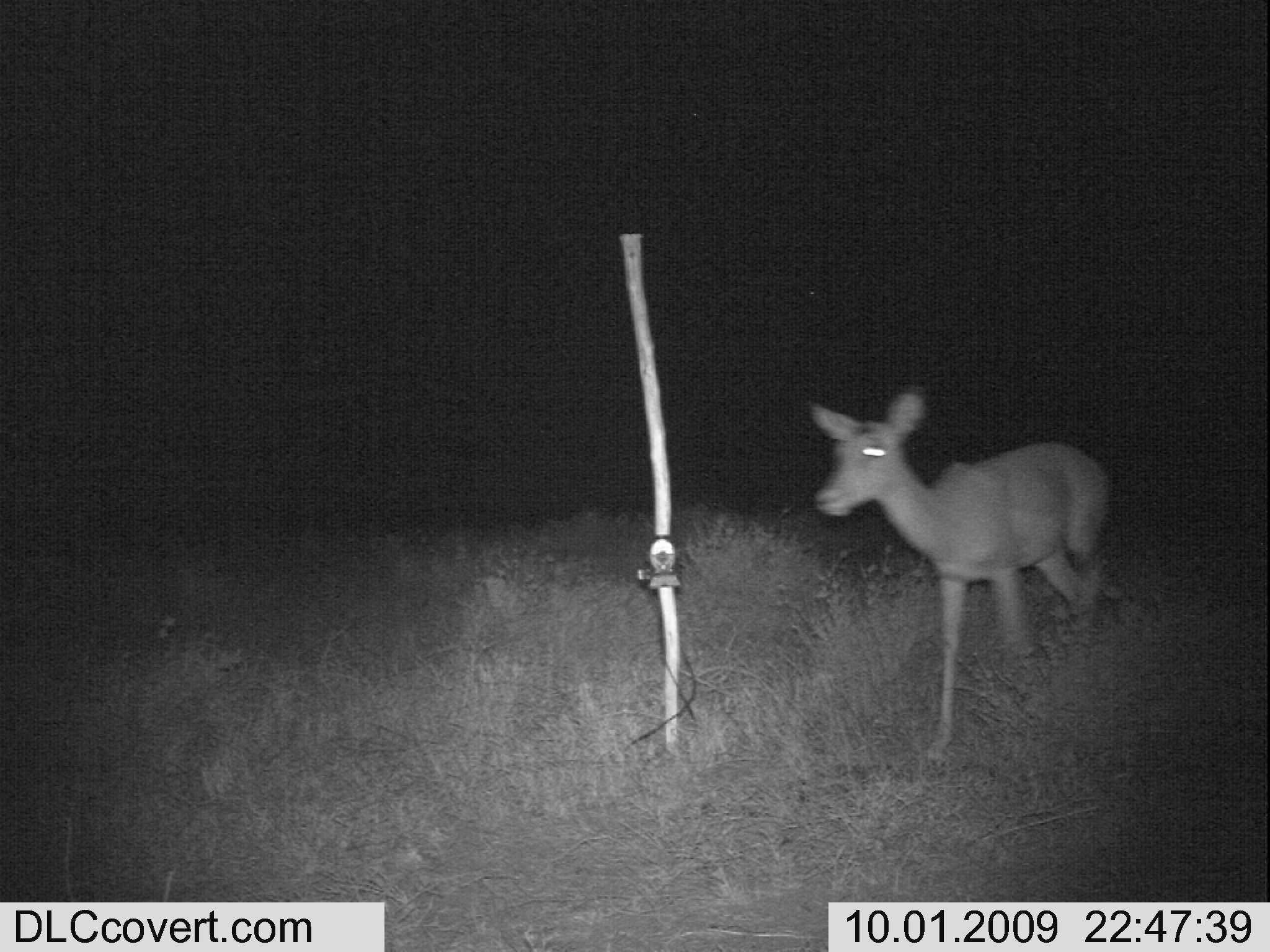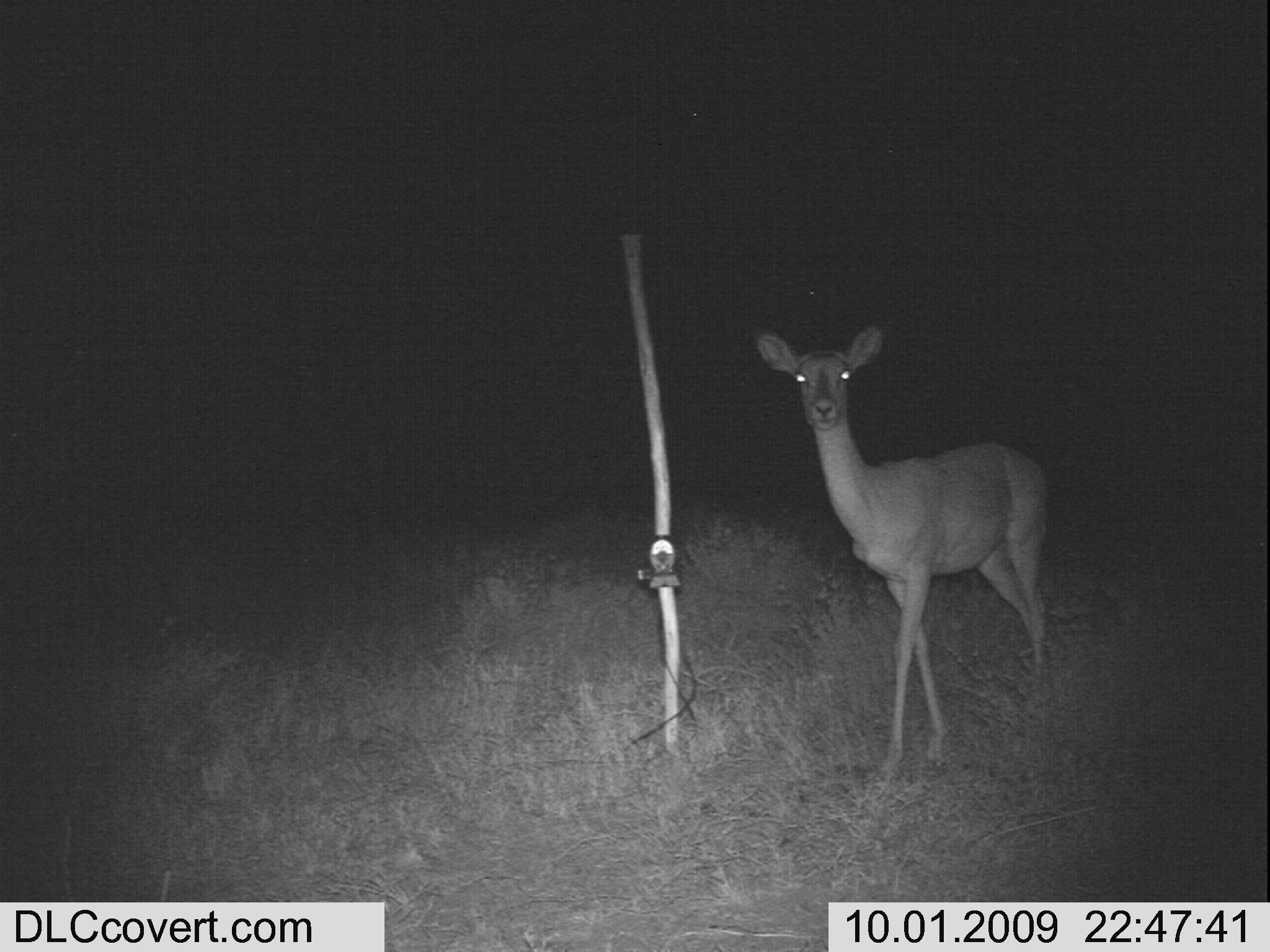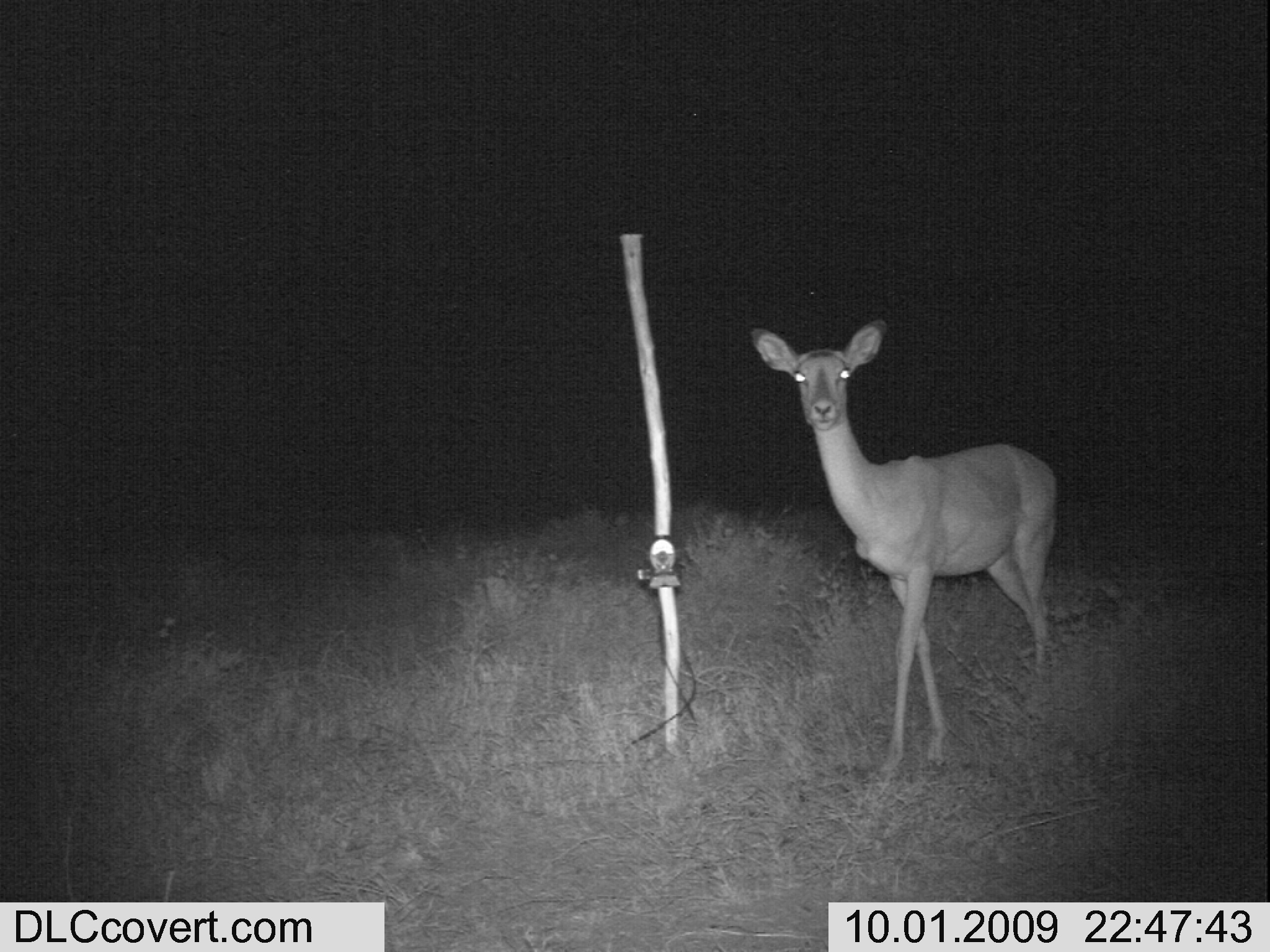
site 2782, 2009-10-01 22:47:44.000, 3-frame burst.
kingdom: Animalia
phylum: Chordata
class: Mammalia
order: Artiodactyla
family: Bovidae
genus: Aepyceros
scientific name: Aepyceros melampus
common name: impala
Aepyceros melampus (impala), count 1.